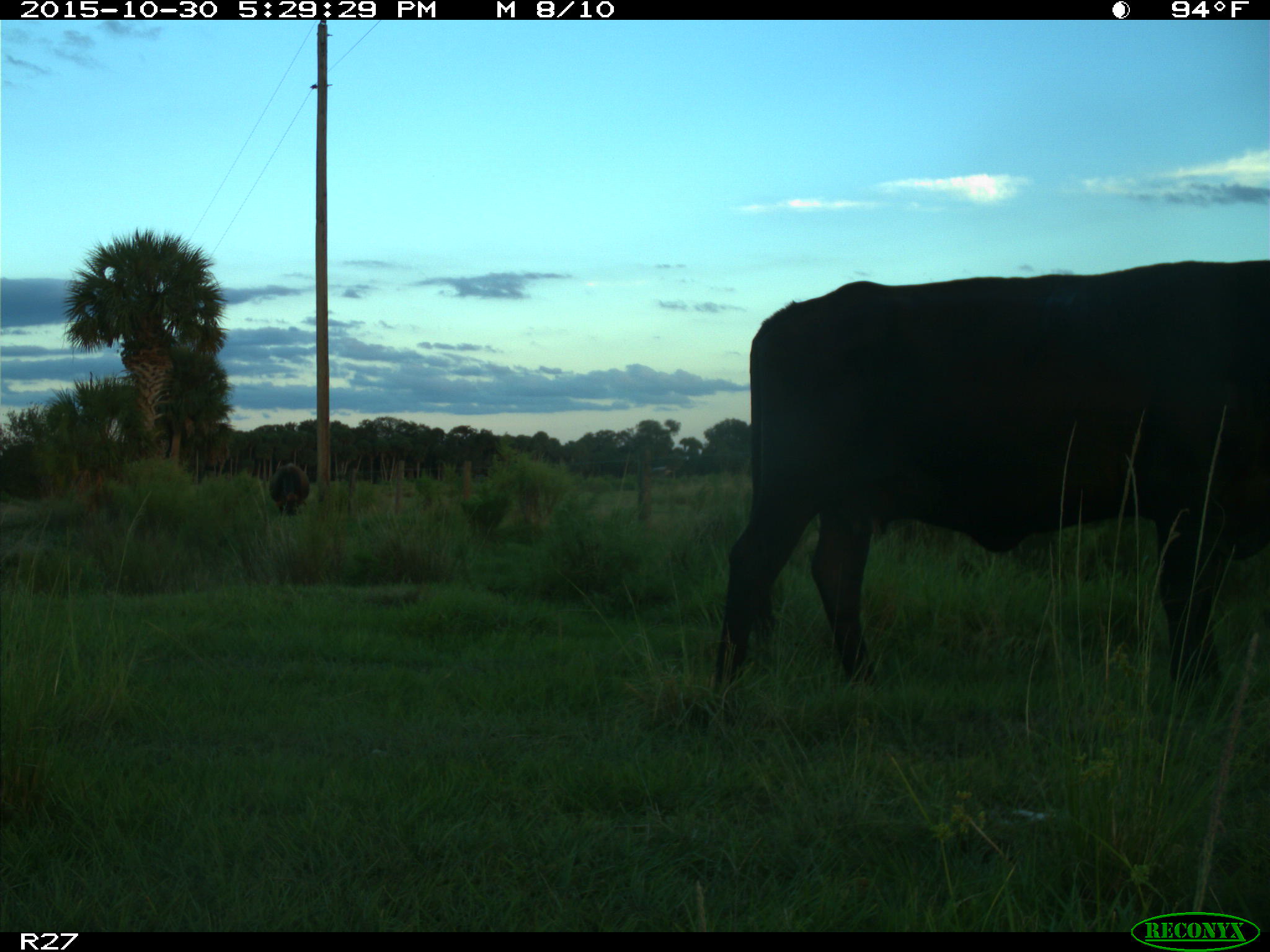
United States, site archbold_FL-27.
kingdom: Animalia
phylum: Chordata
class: Mammalia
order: Artiodactyla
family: Bovidae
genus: Bos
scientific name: Bos taurus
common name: domestic cow